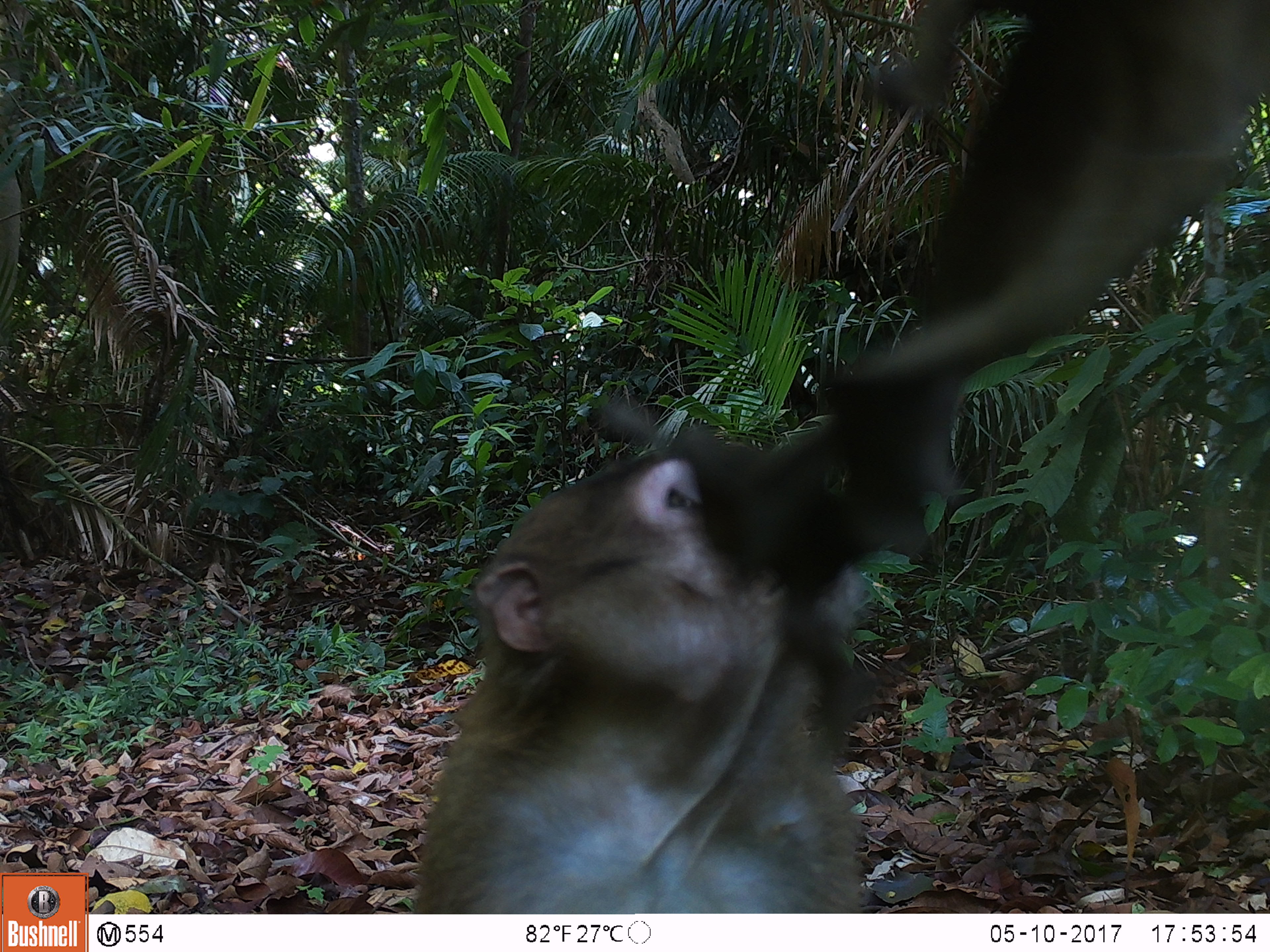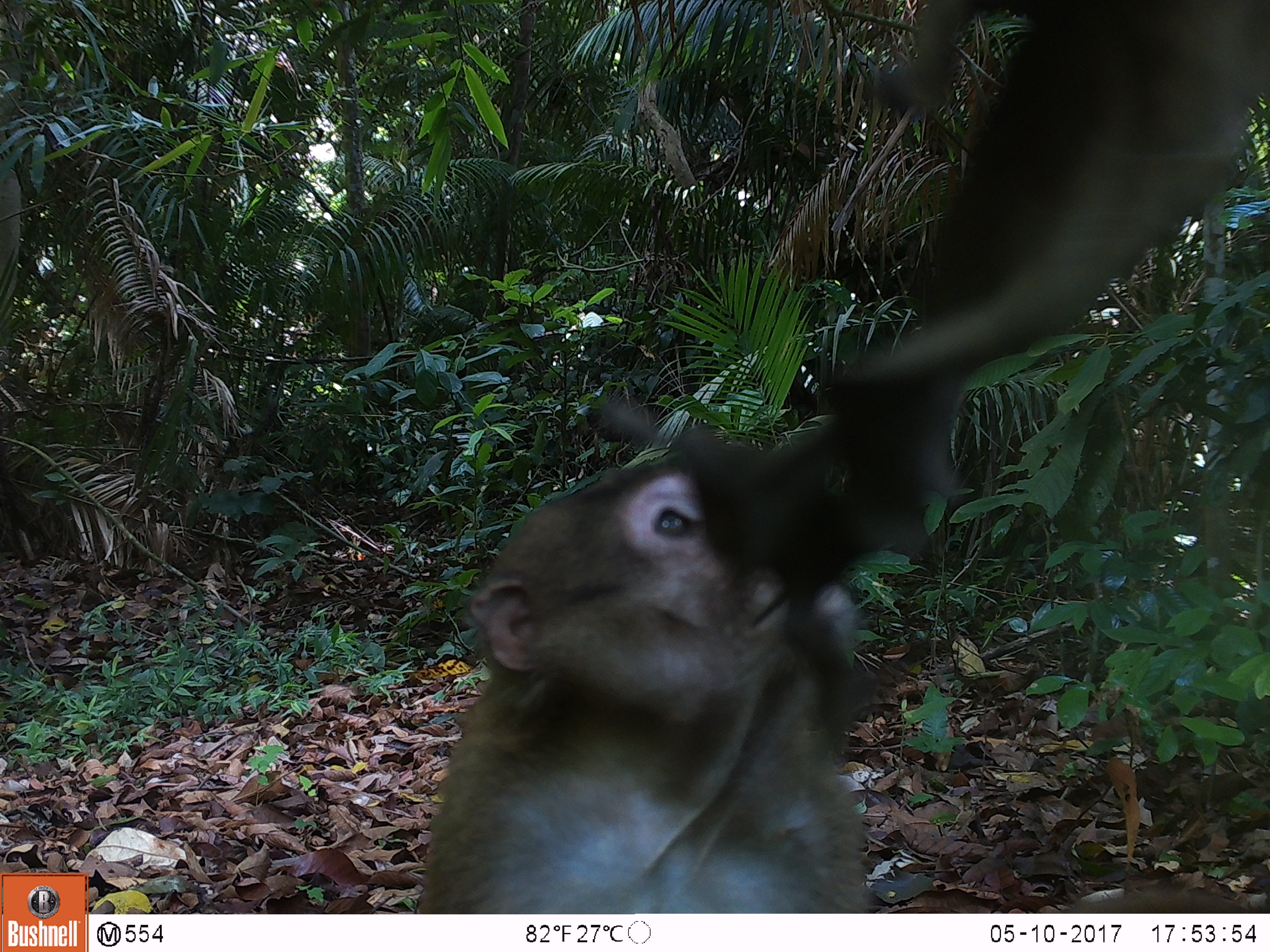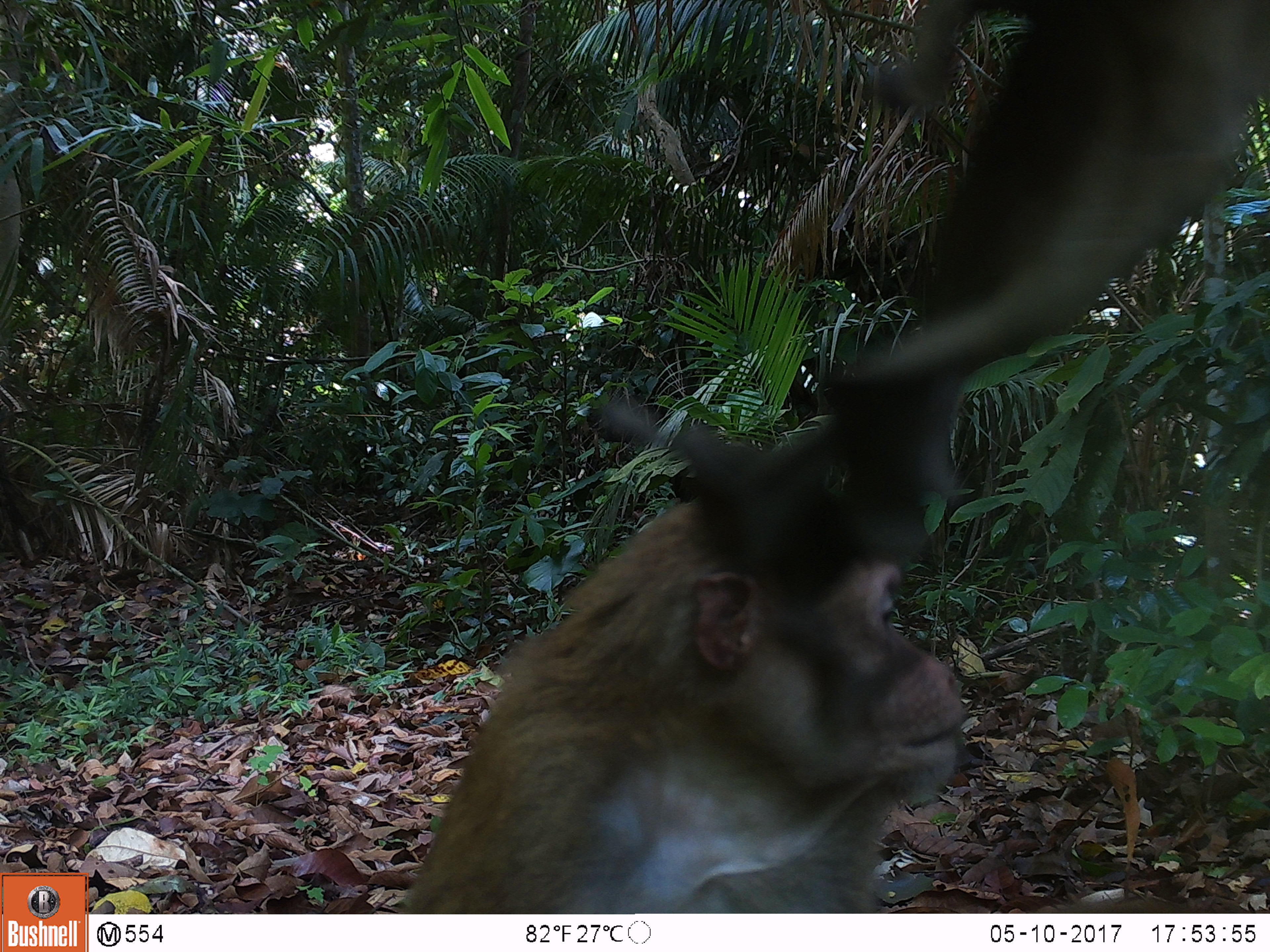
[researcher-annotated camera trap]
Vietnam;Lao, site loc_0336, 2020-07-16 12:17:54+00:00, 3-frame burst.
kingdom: Animalia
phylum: Chordata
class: Mammalia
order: Primates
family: Cercopithecidae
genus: Macaca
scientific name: Macaca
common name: macaques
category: assam or rhesus macaque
Assam or rhesus macaque (macaques) (Macaca). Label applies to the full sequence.